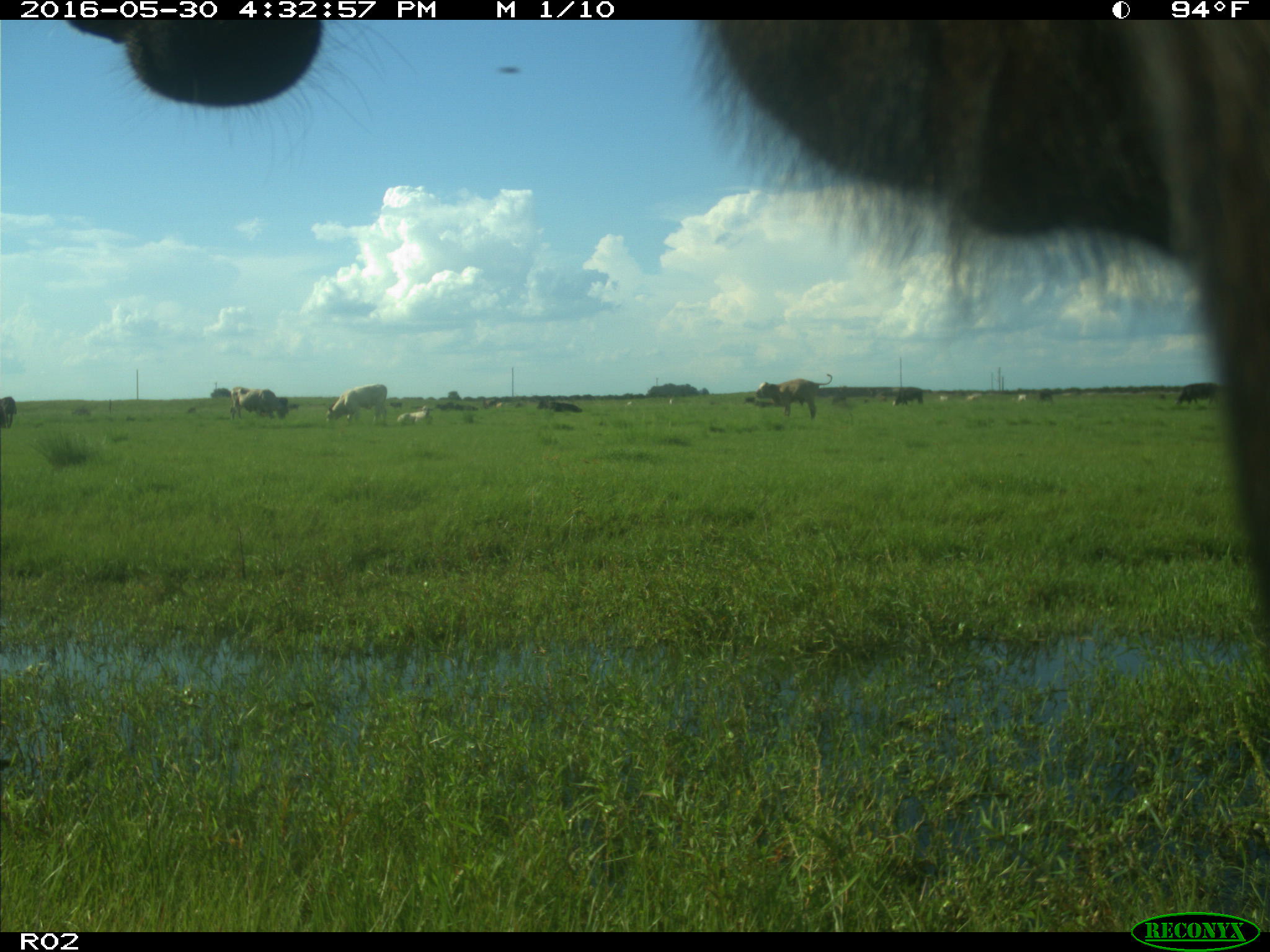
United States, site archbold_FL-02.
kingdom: Animalia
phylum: Chordata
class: Mammalia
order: Artiodactyla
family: Bovidae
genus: Bos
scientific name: Bos taurus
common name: domestic cow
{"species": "Bos taurus (domestic cow)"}